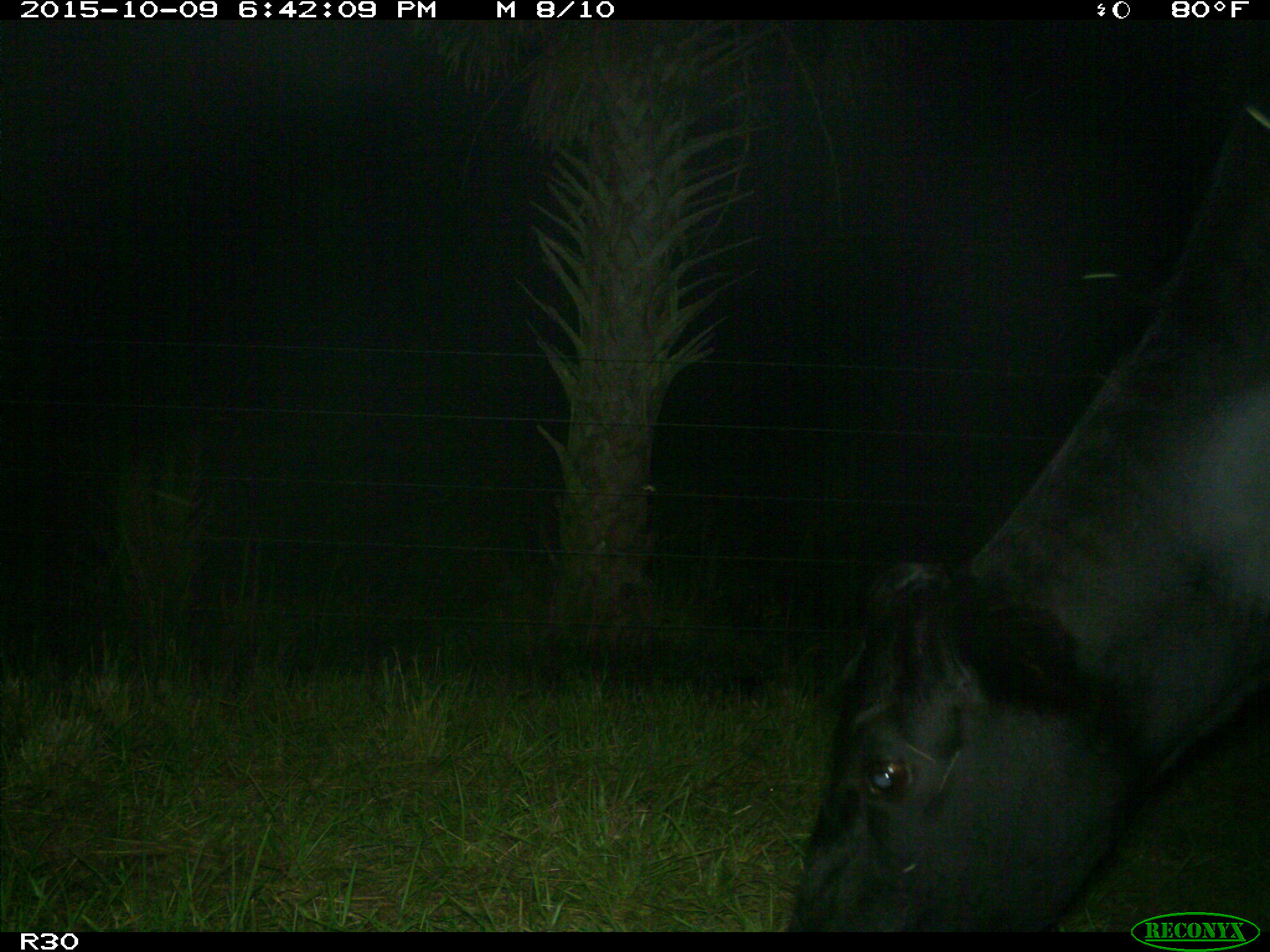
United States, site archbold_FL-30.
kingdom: Animalia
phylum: Chordata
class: Mammalia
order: Artiodactyla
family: Bovidae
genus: Bos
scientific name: Bos taurus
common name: domestic cow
Bos taurus (domestic cow).